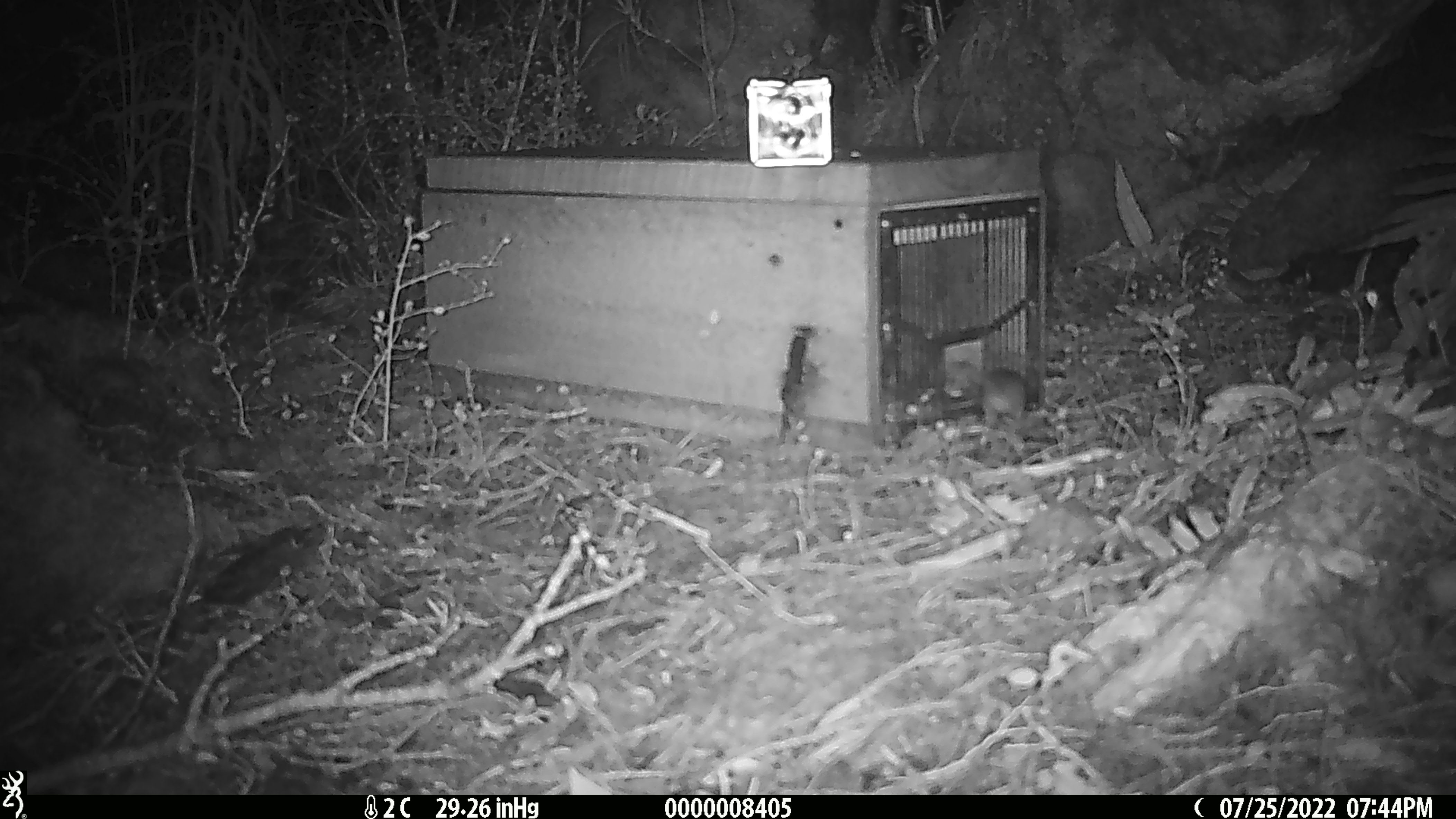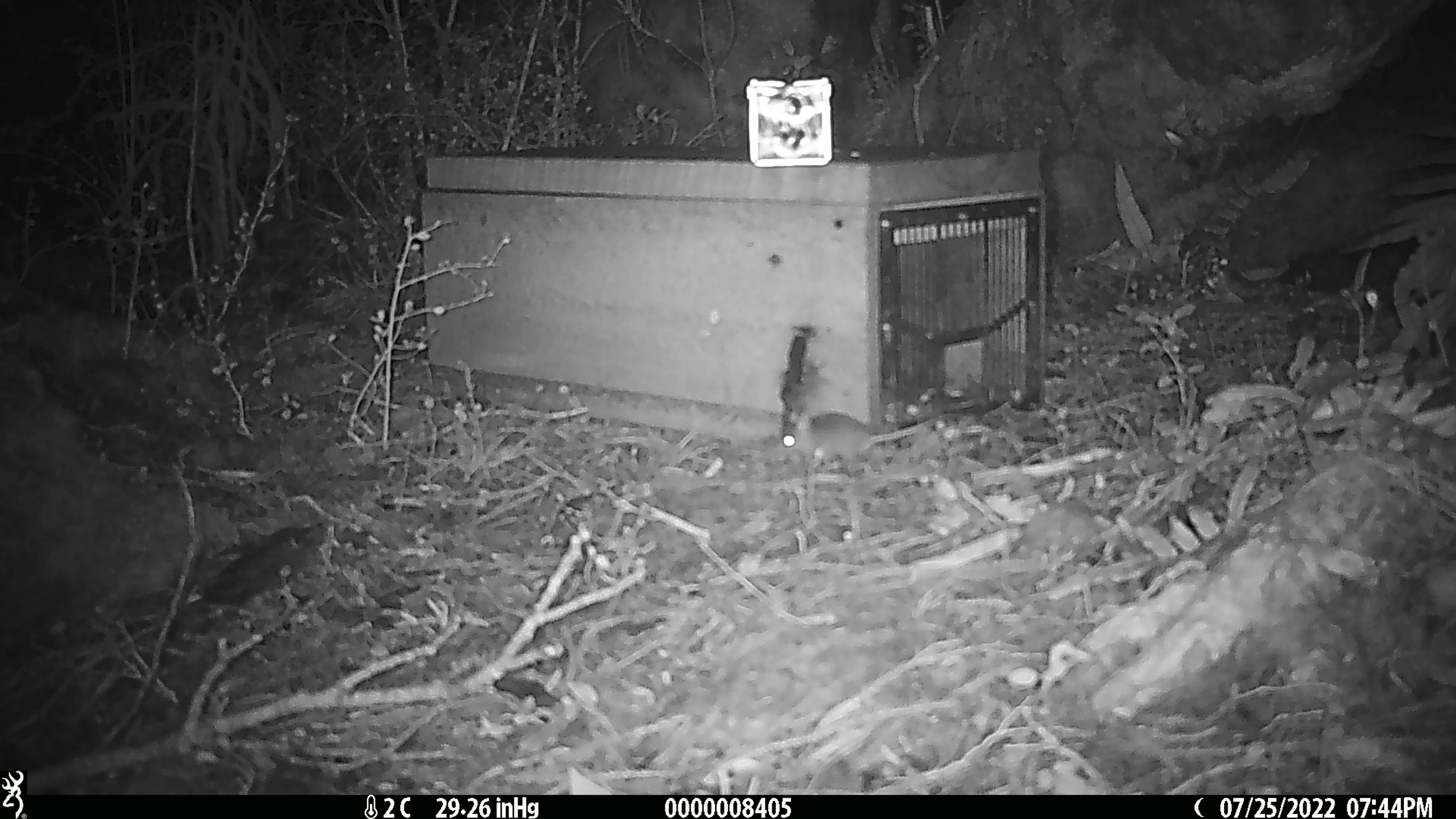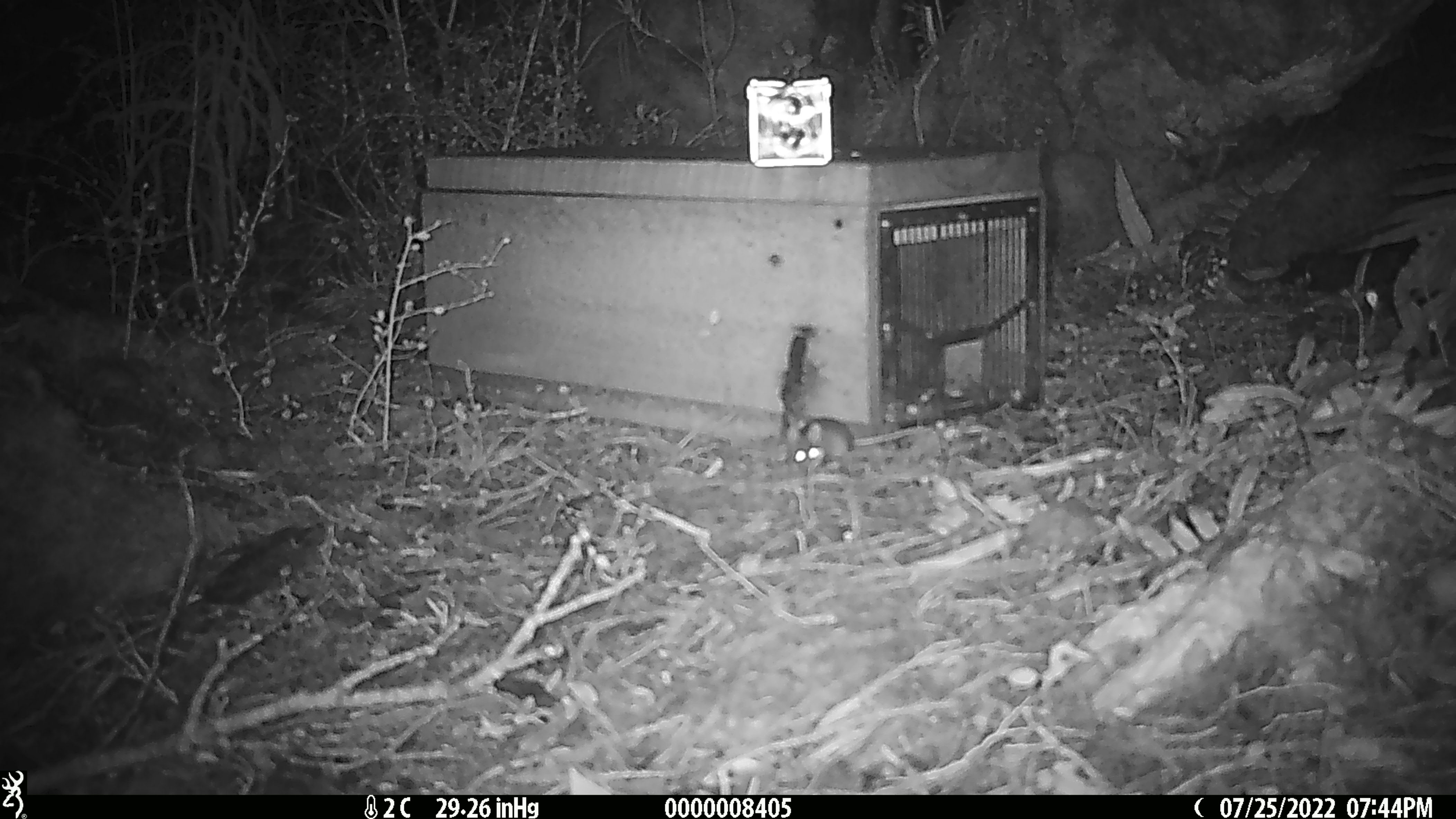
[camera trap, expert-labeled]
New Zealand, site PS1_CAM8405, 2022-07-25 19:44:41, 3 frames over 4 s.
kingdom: Animalia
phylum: Chordata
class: Mammalia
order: Rodentia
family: Muridae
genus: Mus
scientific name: Mus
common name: mouse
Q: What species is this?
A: Mouse (Mus).